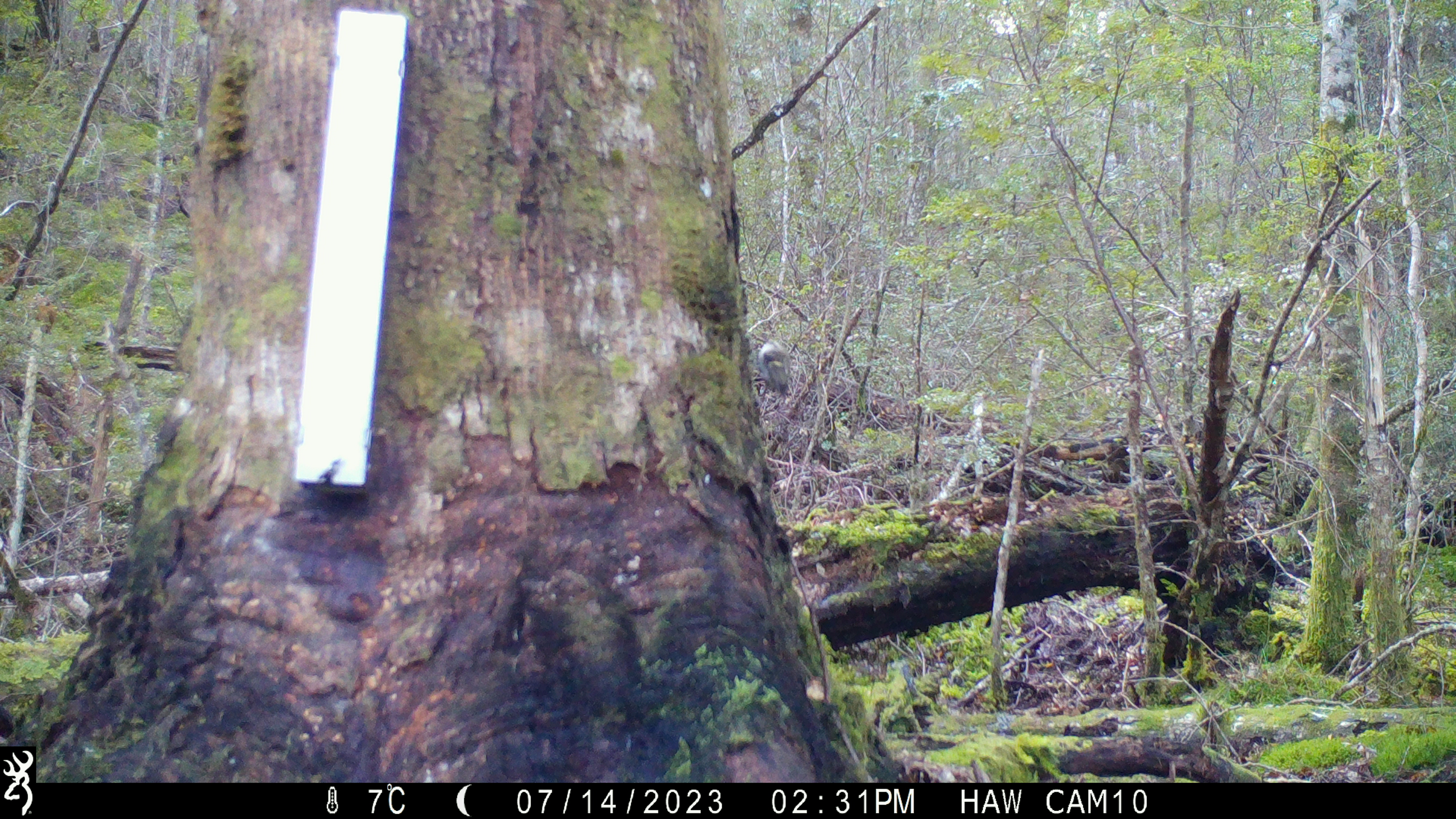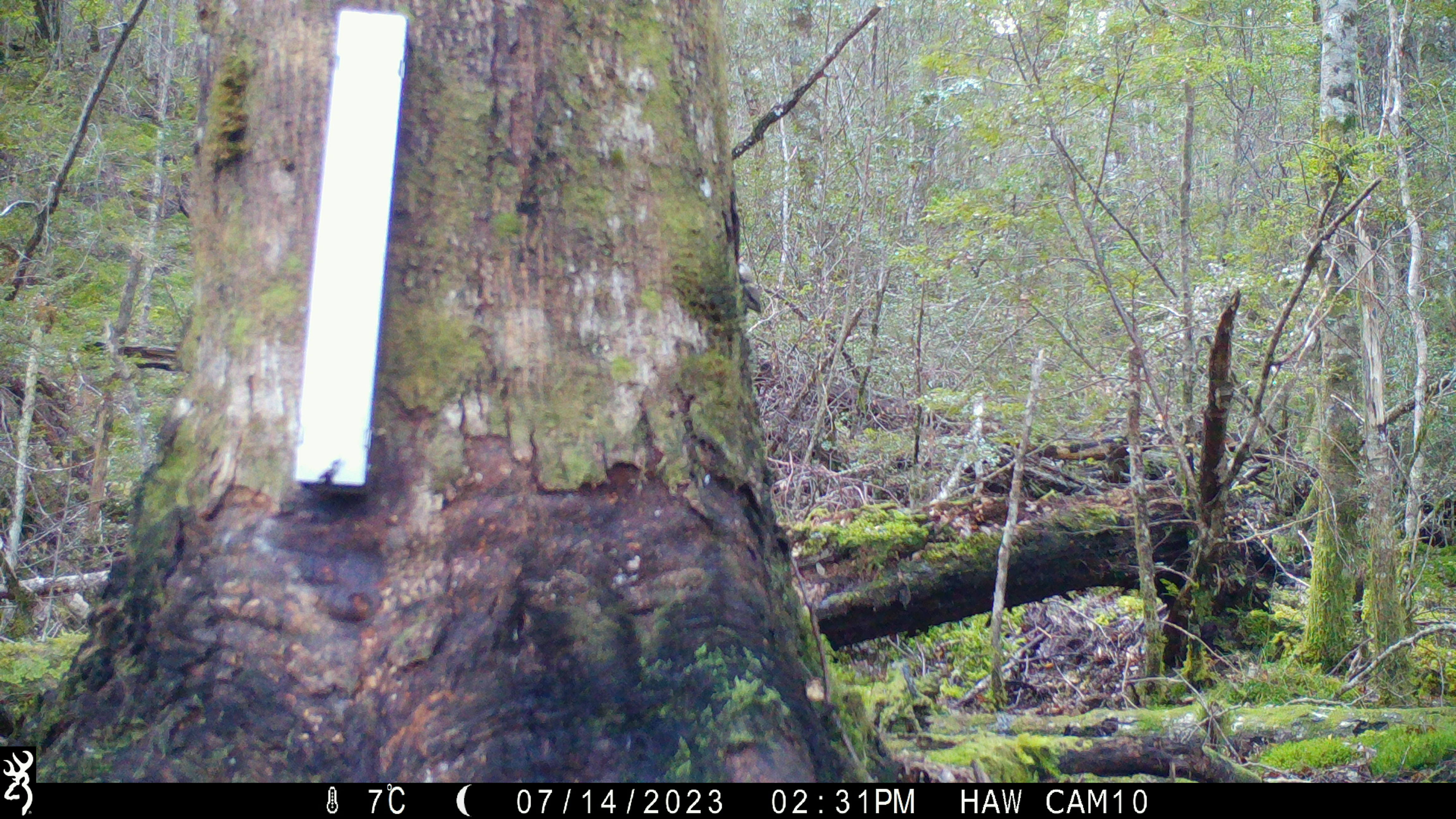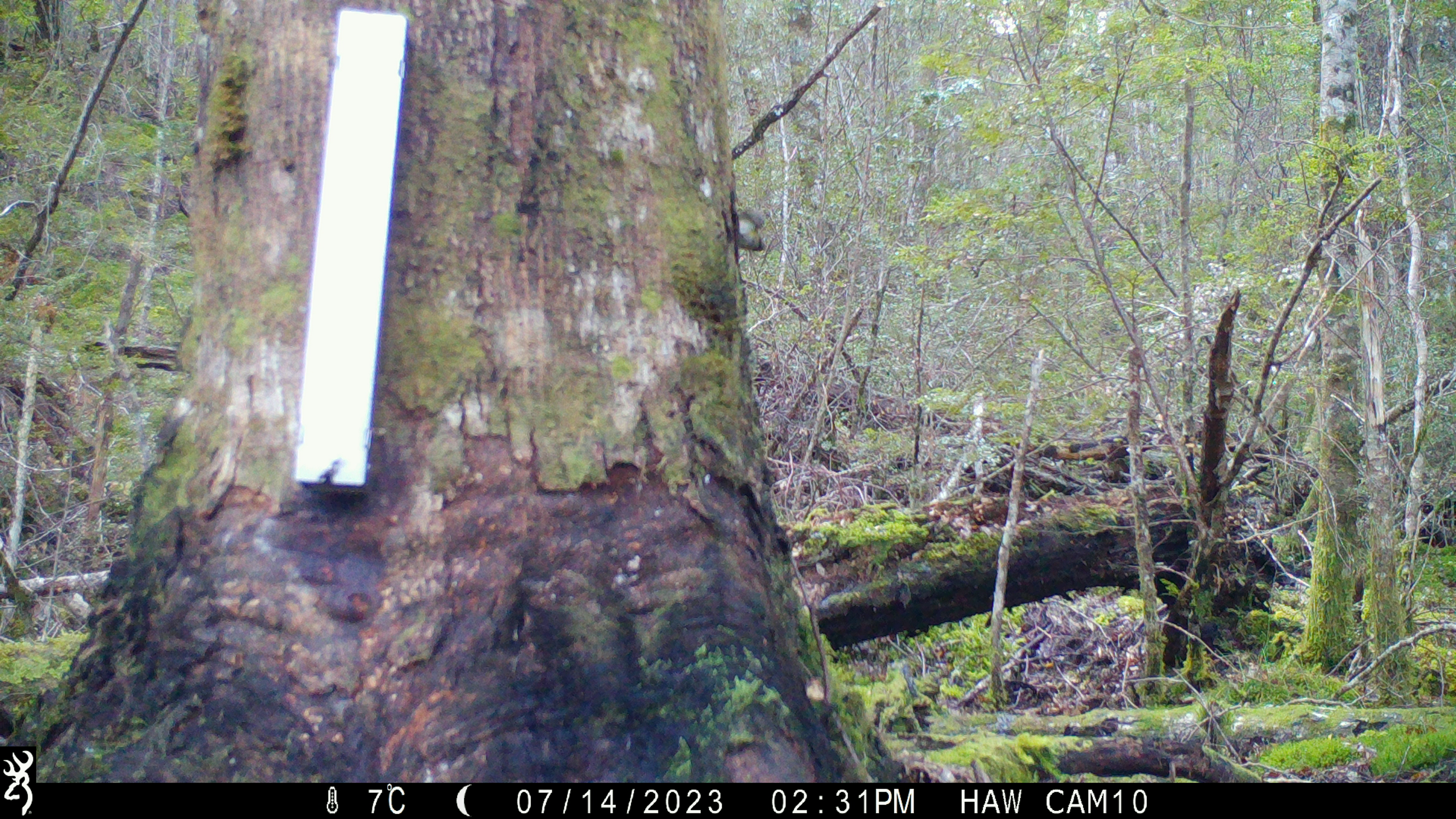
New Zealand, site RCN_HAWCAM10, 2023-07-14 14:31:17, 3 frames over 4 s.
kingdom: Animalia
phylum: Chordata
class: Aves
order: Passeriformes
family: Acanthisittidae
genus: Acanthisitta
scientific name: Acanthisitta chloris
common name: rifleman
Rifleman (Acanthisitta chloris).